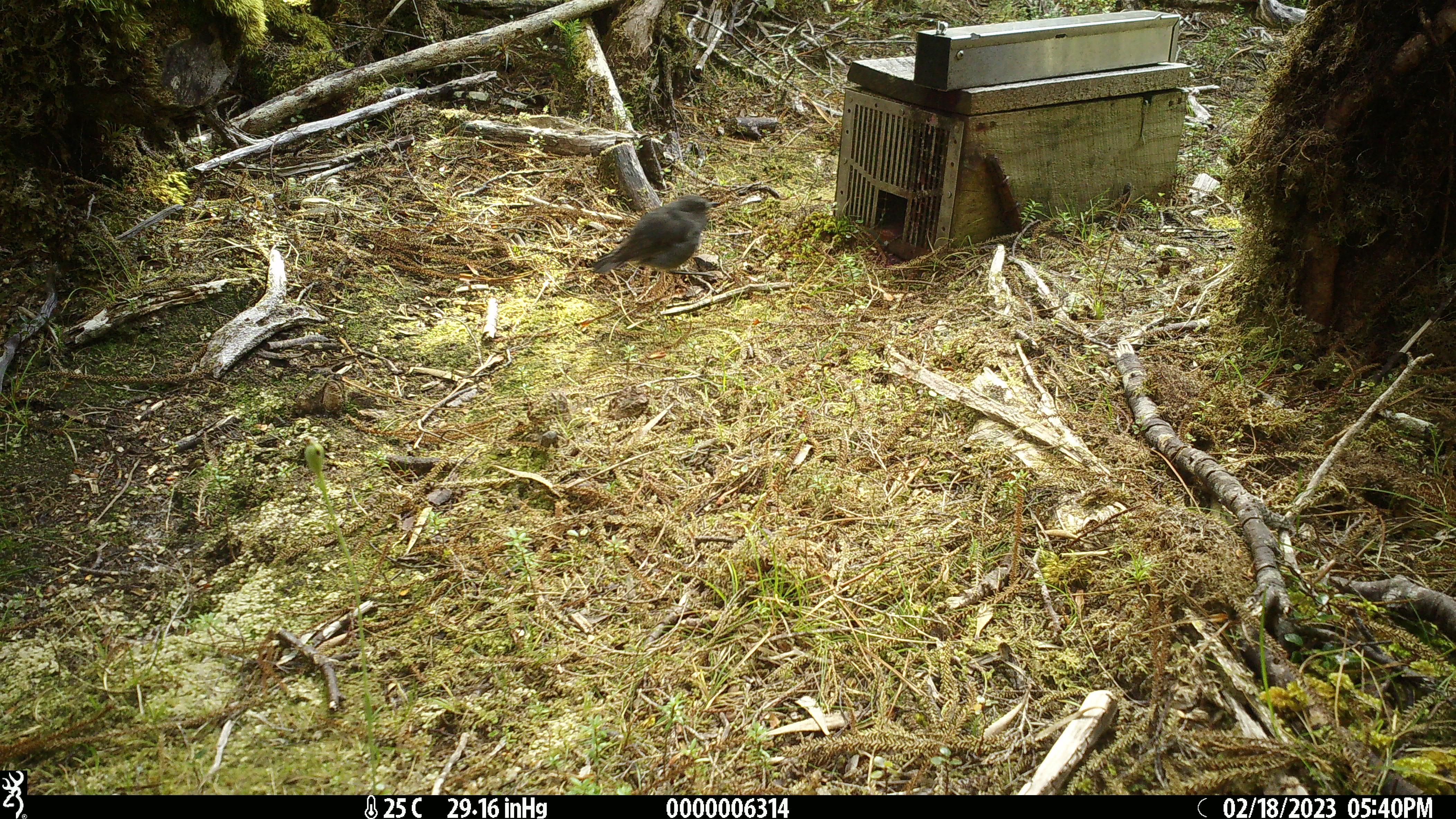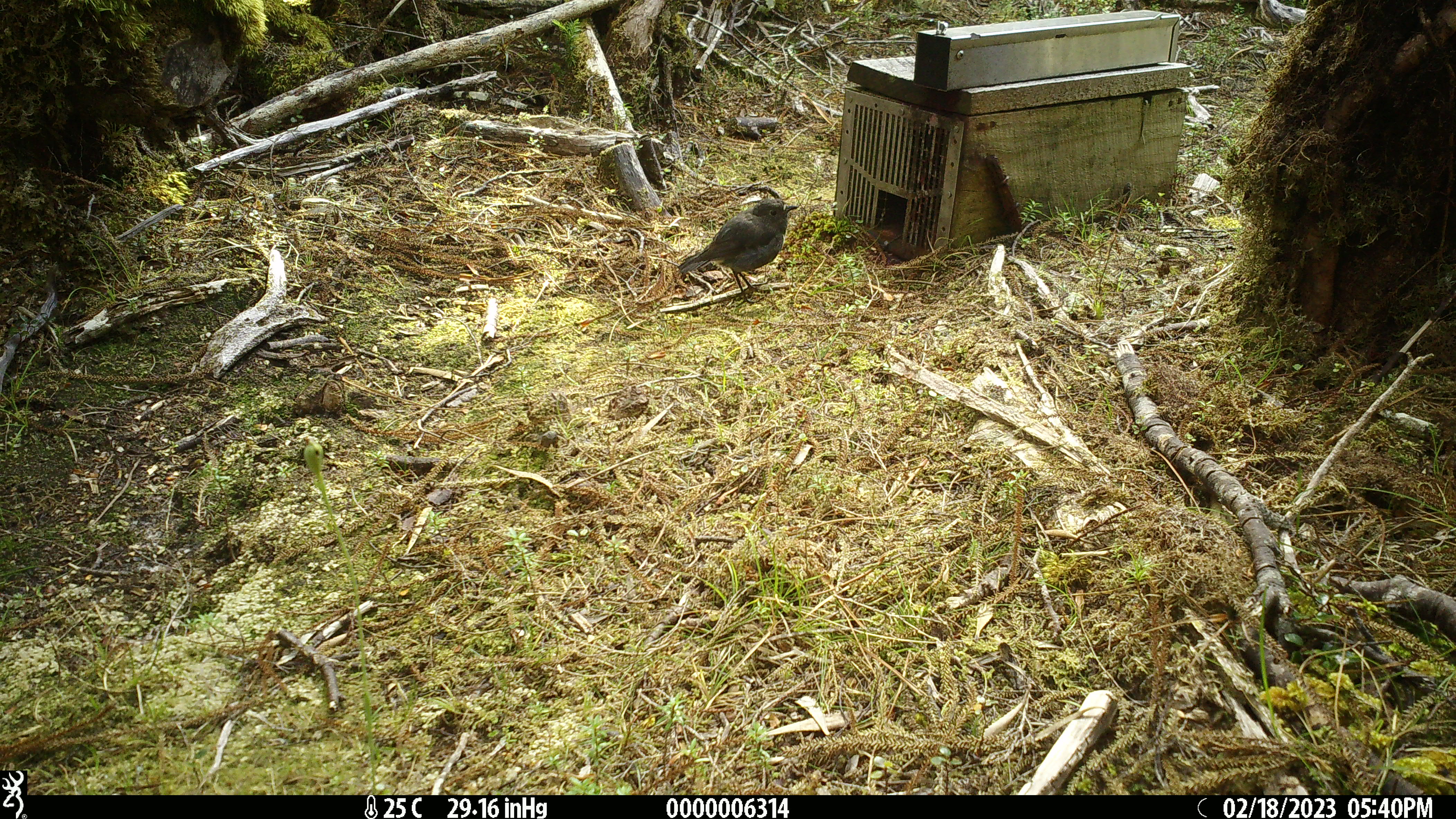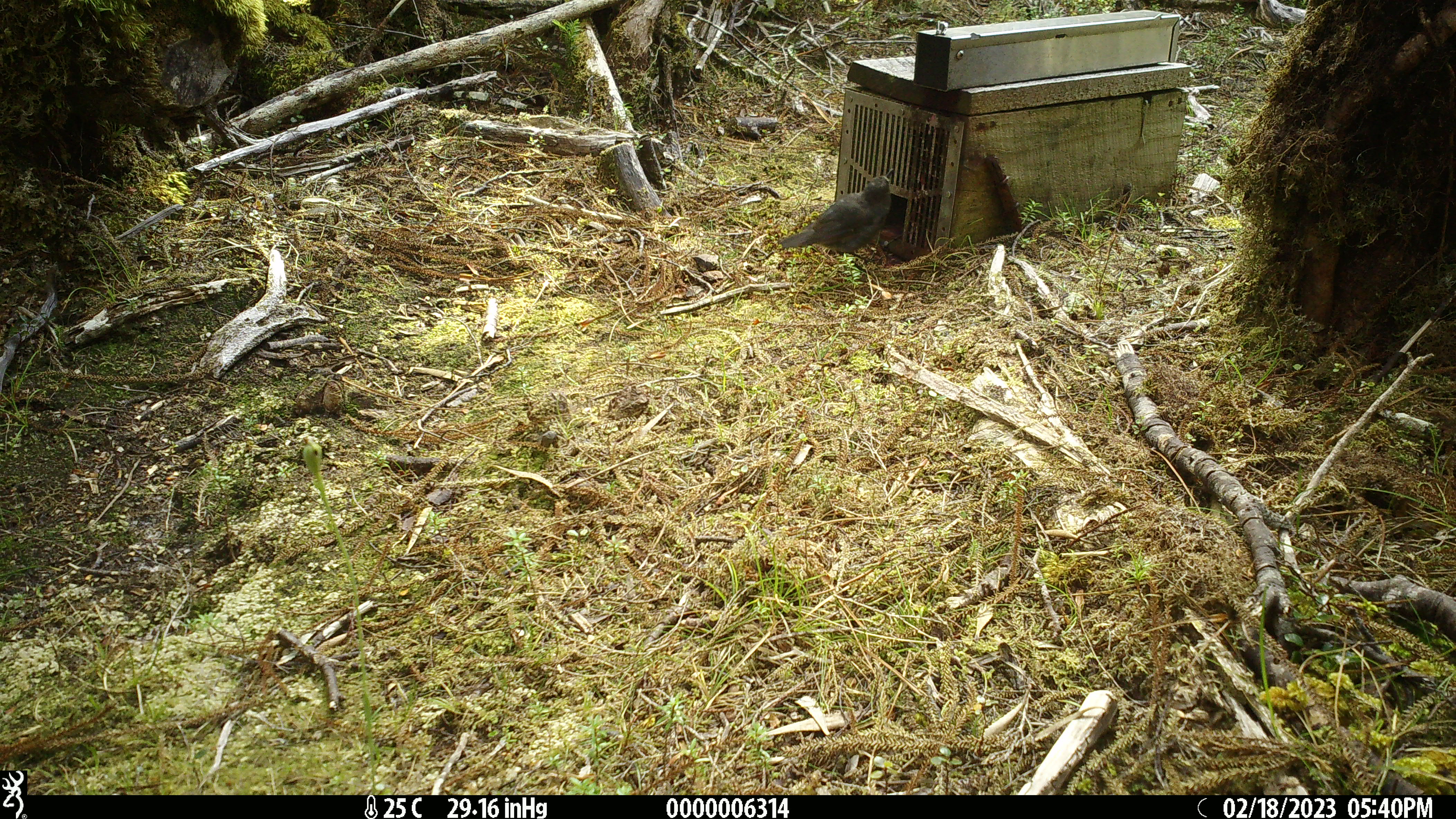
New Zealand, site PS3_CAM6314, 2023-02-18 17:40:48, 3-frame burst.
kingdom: Animalia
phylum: Chordata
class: Aves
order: Passeriformes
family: Petroicidae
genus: Petroica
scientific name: Petroica australis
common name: new zealand robin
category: robin